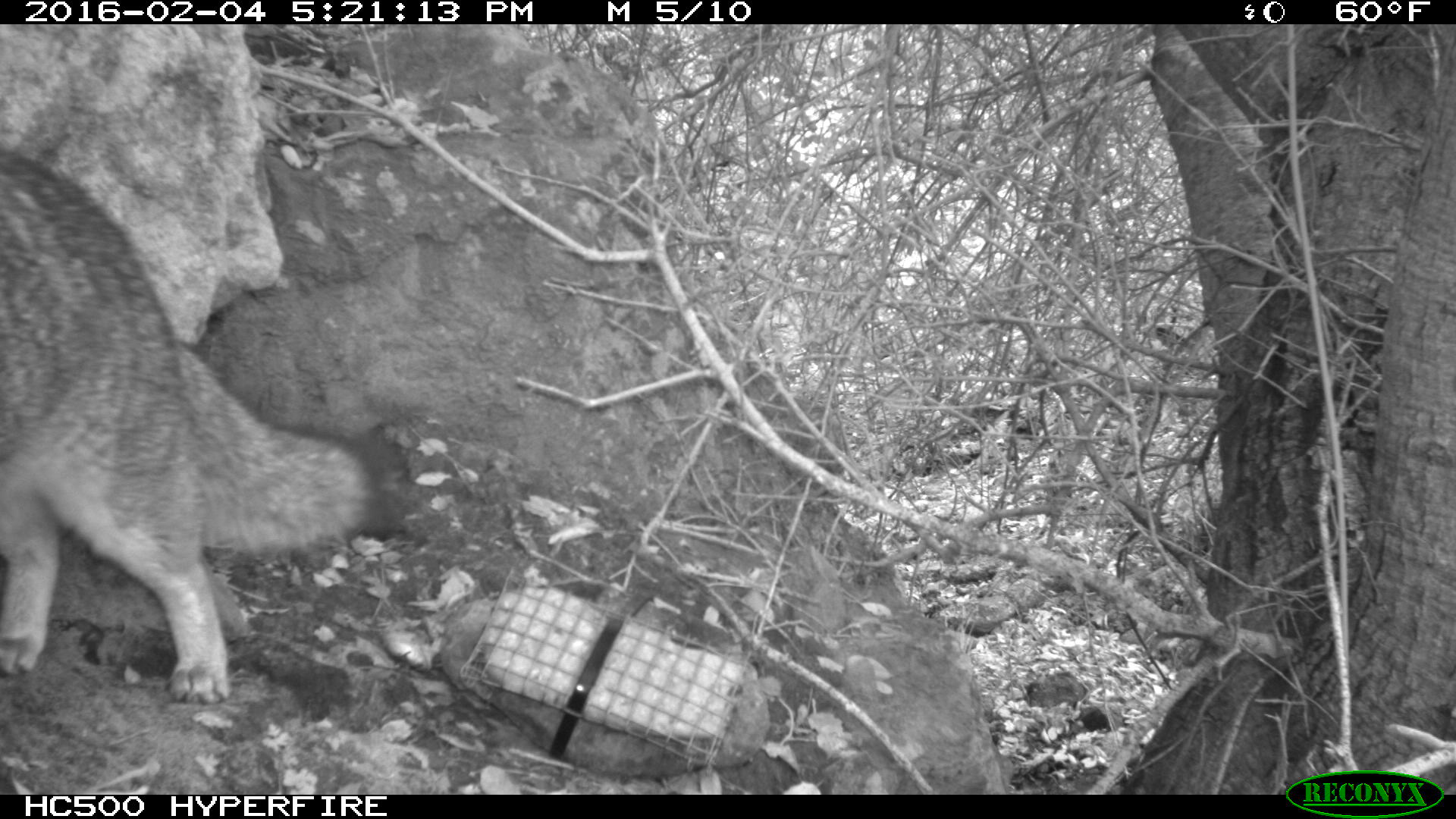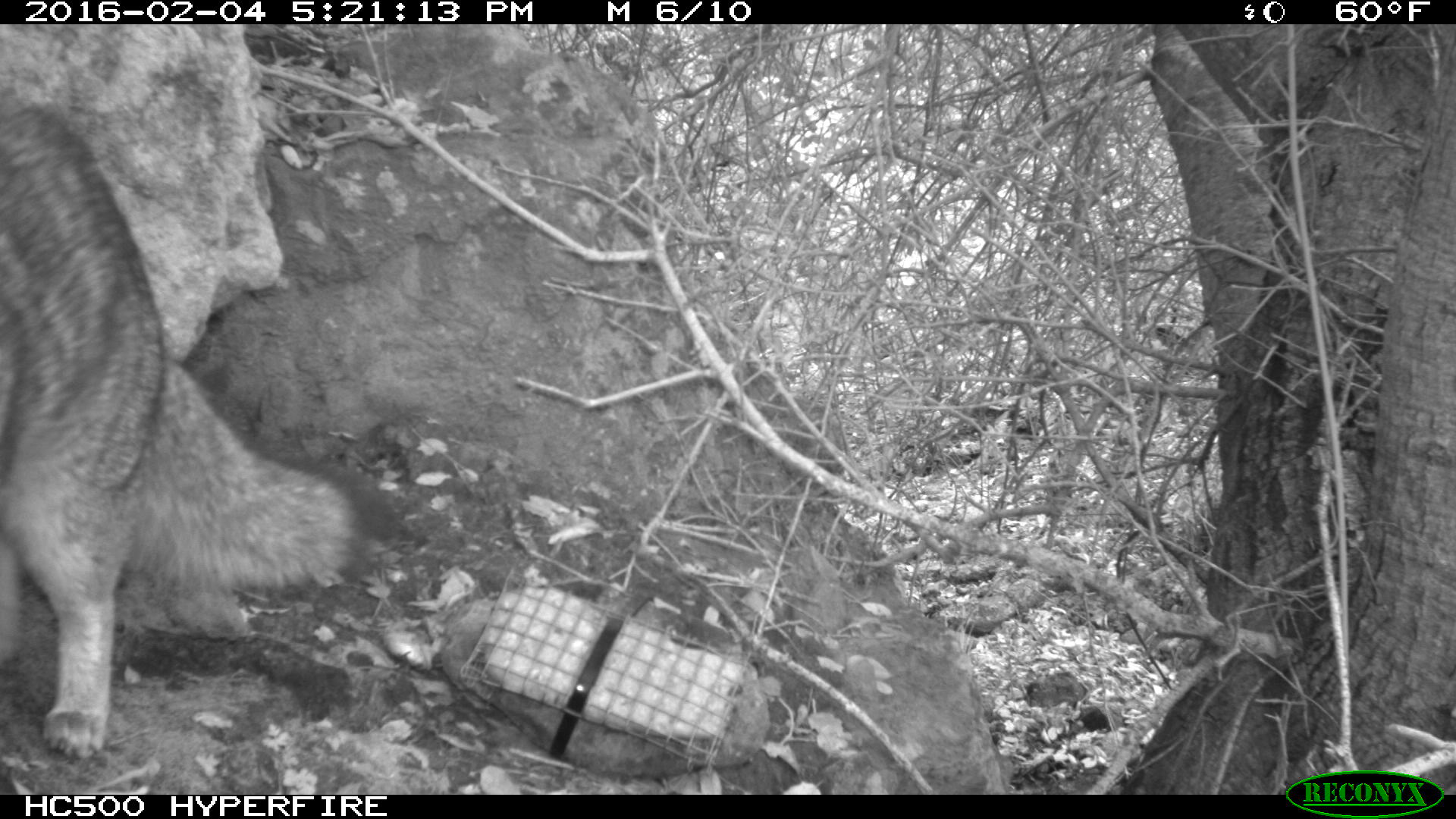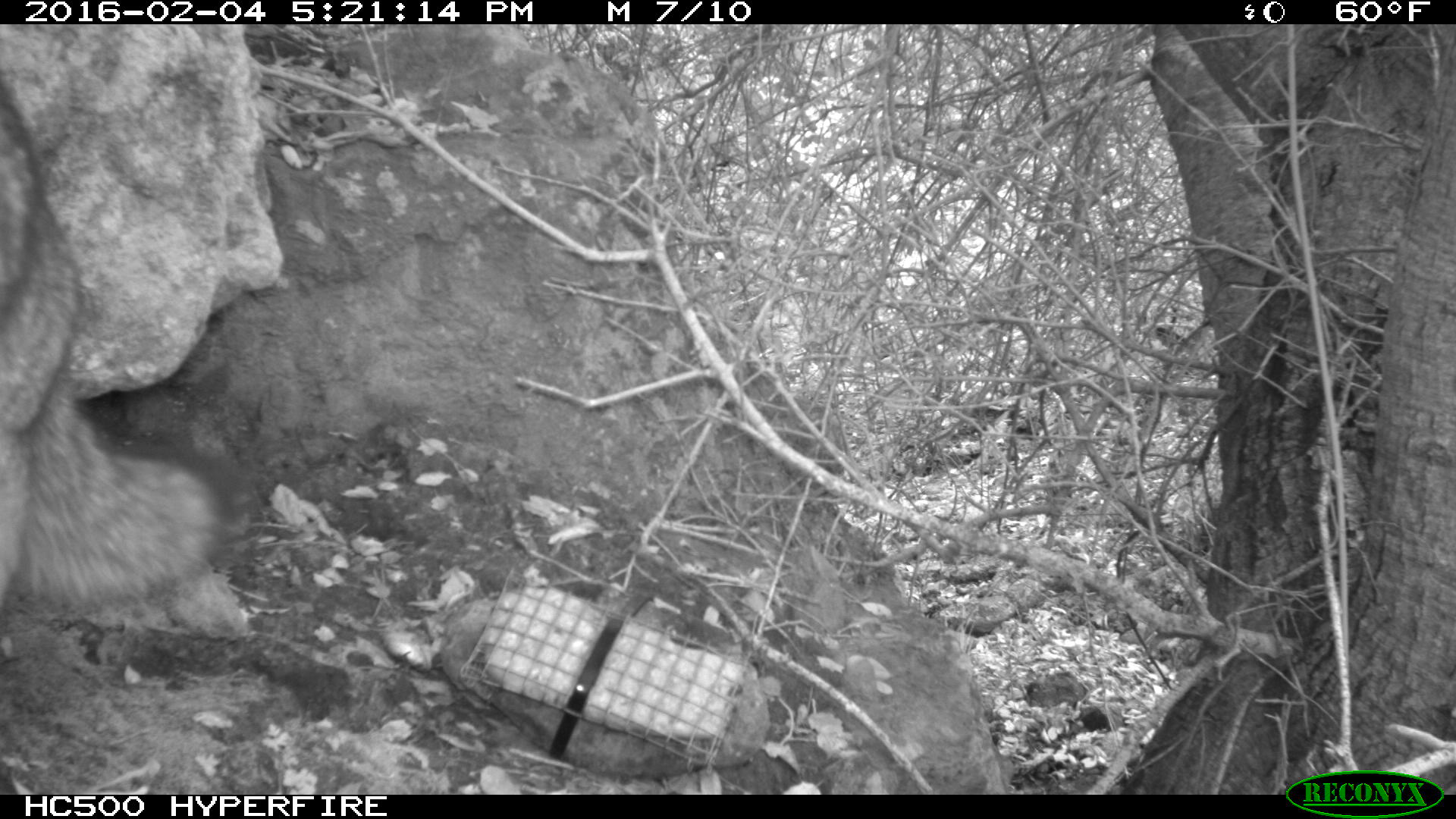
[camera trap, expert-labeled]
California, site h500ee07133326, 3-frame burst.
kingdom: Animalia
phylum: Chordata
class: Mammalia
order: Carnivora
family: Canidae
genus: Urocyon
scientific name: Urocyon littoralis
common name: island fox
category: fox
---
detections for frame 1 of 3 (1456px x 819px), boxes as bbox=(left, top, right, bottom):
fox: bbox=(0, 148, 416, 704)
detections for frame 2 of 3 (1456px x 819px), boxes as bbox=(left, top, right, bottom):
fox: bbox=(0, 86, 397, 759)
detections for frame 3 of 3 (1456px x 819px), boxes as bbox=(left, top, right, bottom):
fox: bbox=(1, 98, 243, 609)